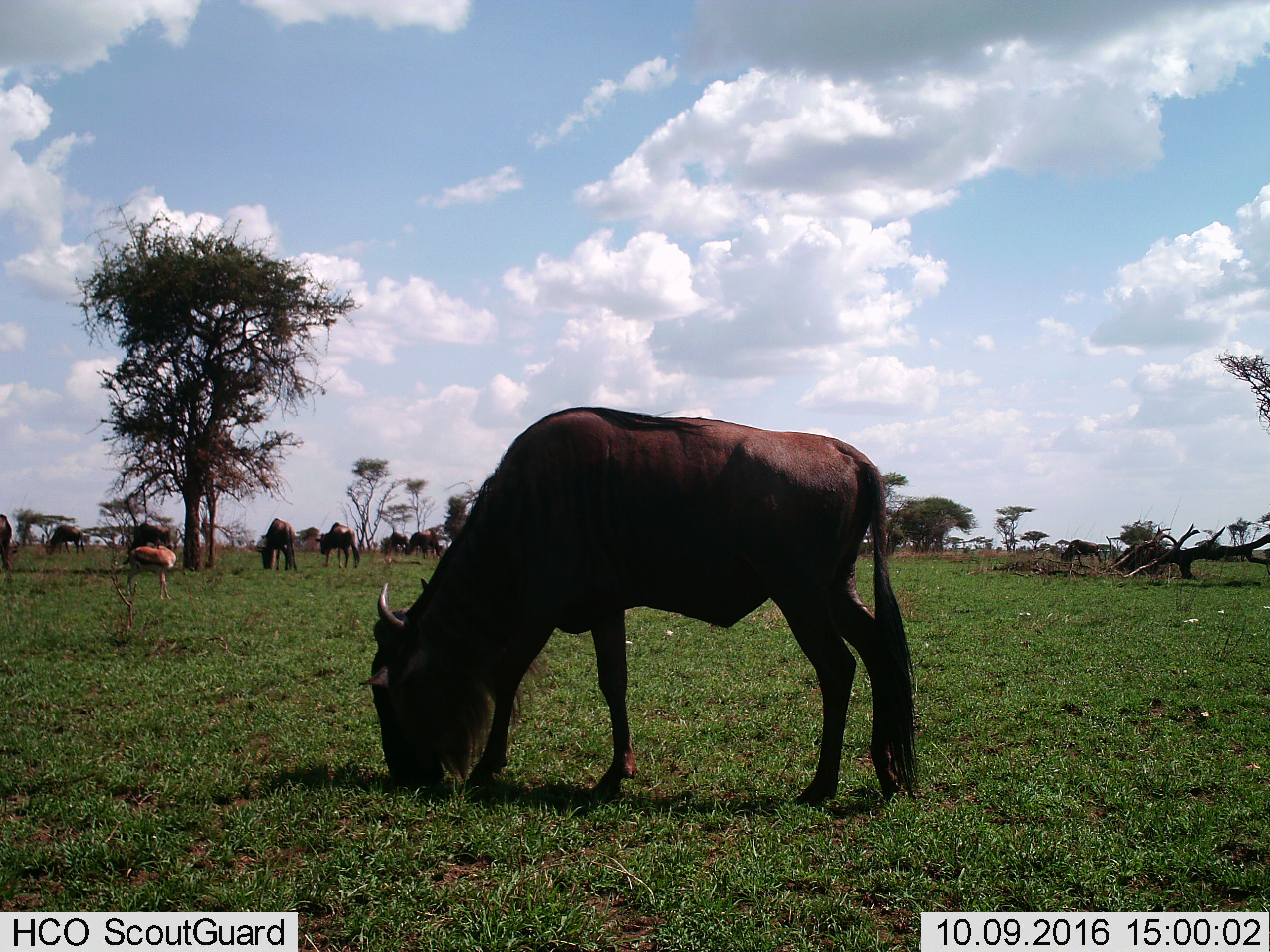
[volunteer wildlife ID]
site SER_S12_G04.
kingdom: Animalia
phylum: Chordata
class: Mammalia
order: Artiodactyla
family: Bovidae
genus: Eudorcas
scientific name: Eudorcas thomsonii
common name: thomson's gazelle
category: gazellethomsons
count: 1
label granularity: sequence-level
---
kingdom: Animalia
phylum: Chordata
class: Mammalia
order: Artiodactyla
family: Bovidae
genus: Connochaetes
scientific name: Connochaetes taurinus taurinus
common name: blue wildebeest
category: wildebeestblue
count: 9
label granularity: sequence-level